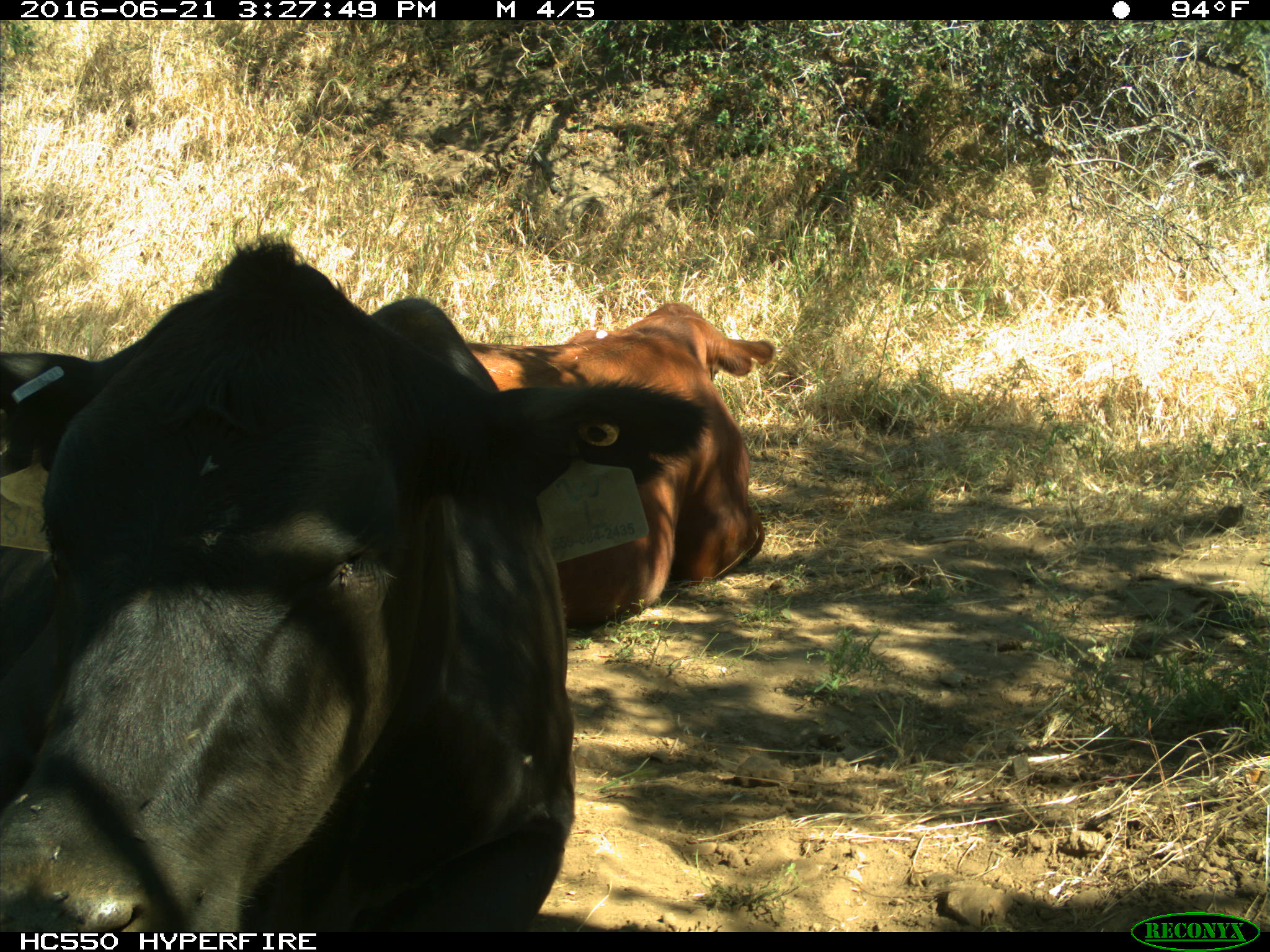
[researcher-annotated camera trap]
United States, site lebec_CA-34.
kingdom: Animalia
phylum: Chordata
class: Mammalia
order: Artiodactyla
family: Bovidae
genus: Bos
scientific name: Bos taurus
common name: domestic cow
Bos taurus (domestic cow).